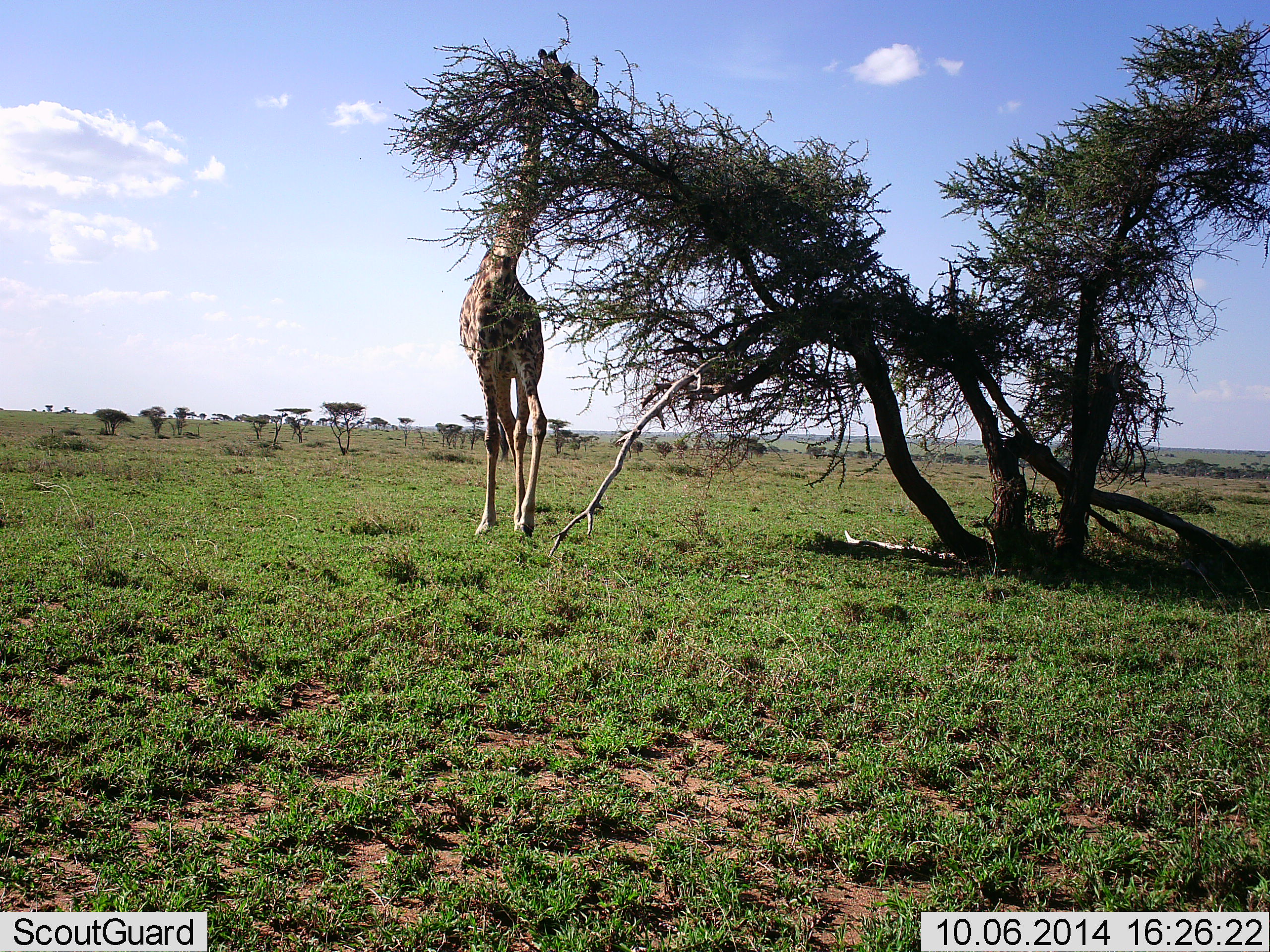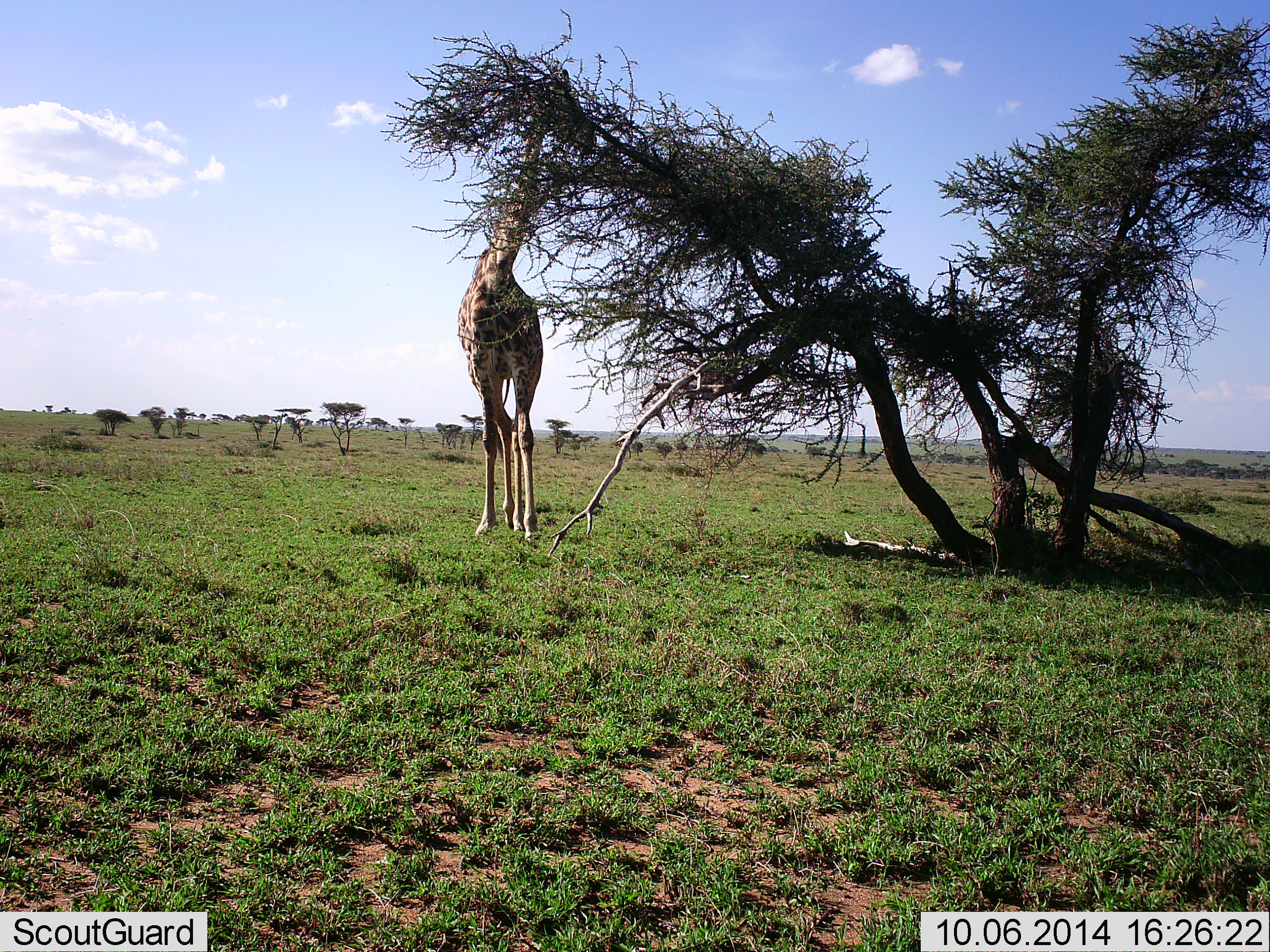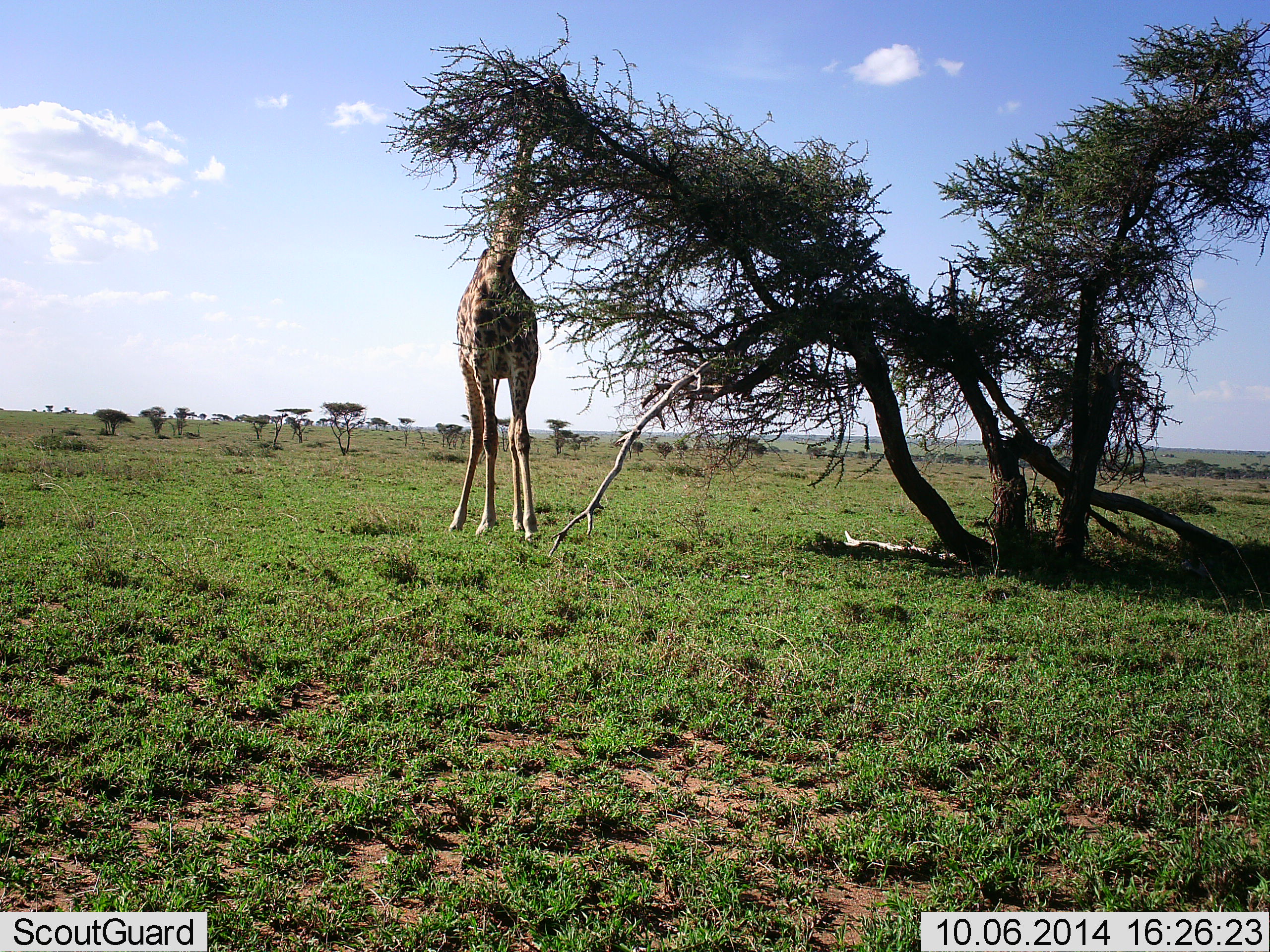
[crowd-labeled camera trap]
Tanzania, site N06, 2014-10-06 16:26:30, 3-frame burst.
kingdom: Animalia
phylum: Chordata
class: Mammalia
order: Artiodactyla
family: Giraffidae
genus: Giraffa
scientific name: Giraffa camelopardalis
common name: giraffe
Giraffe (Giraffa camelopardalis), count 1. Behavior (volunteer vote fractions): standing 20%, resting 0%, moving 0%, interacting 0%. Young present (vote fraction): 0%. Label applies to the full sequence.